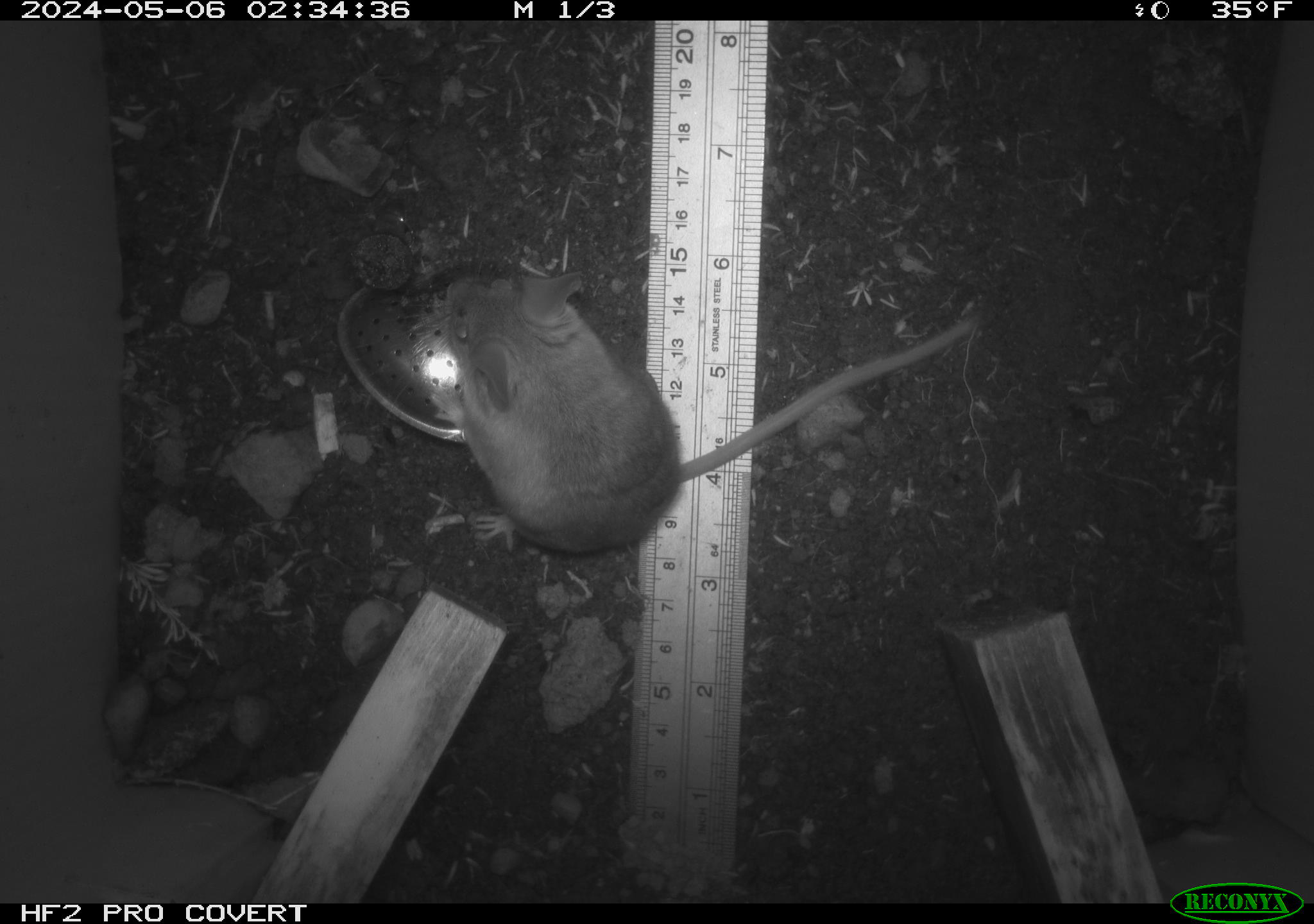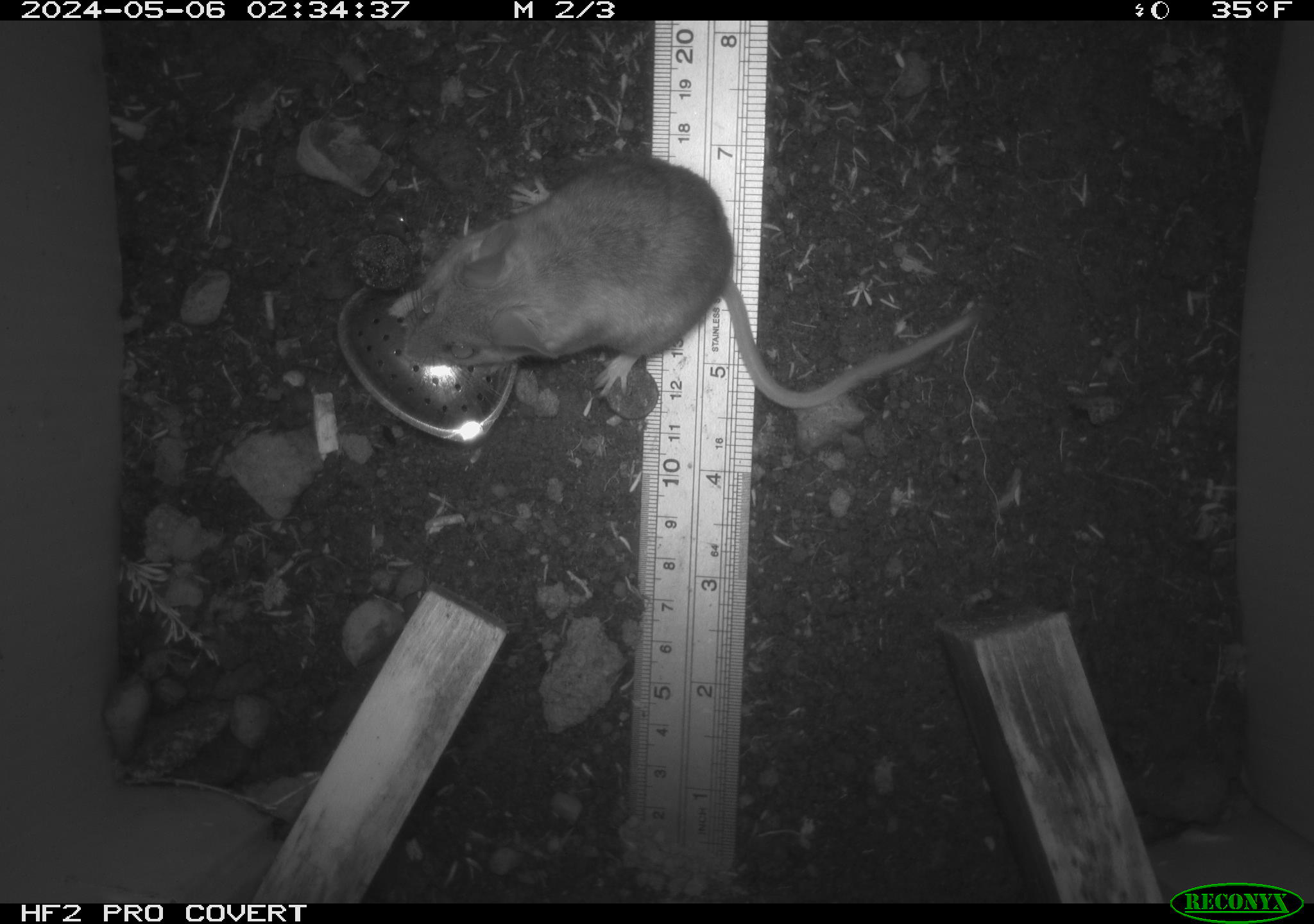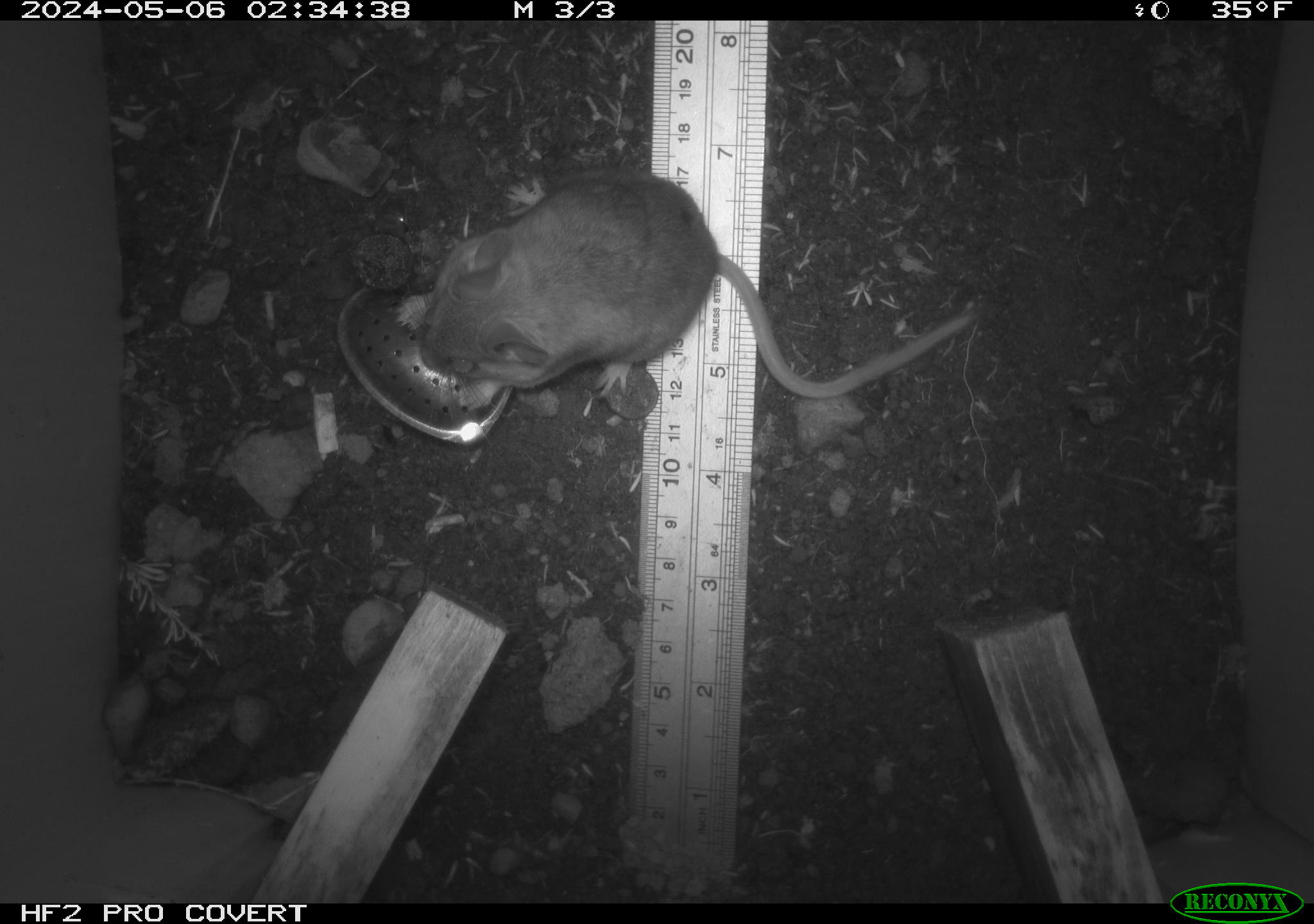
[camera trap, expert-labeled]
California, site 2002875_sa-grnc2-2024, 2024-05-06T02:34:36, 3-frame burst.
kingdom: Animalia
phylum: Chordata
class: Mammalia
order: Rodentia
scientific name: Rodentia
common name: rodent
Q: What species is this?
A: Rodent (Rodentia).